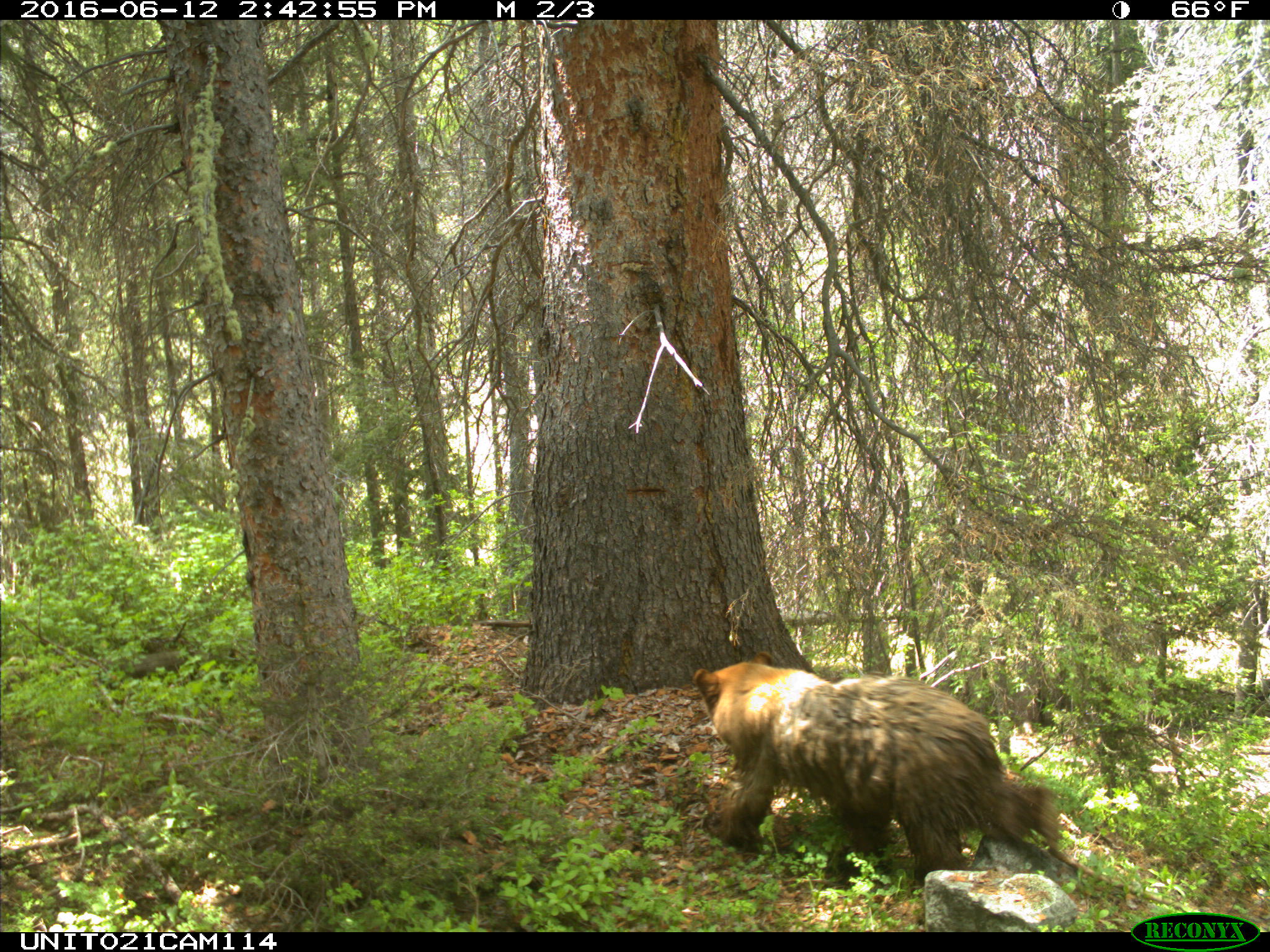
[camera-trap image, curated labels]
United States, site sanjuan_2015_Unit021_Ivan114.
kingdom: Animalia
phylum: Chordata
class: Mammalia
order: Carnivora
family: Ursidae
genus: Ursus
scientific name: Ursus americanus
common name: american black bear